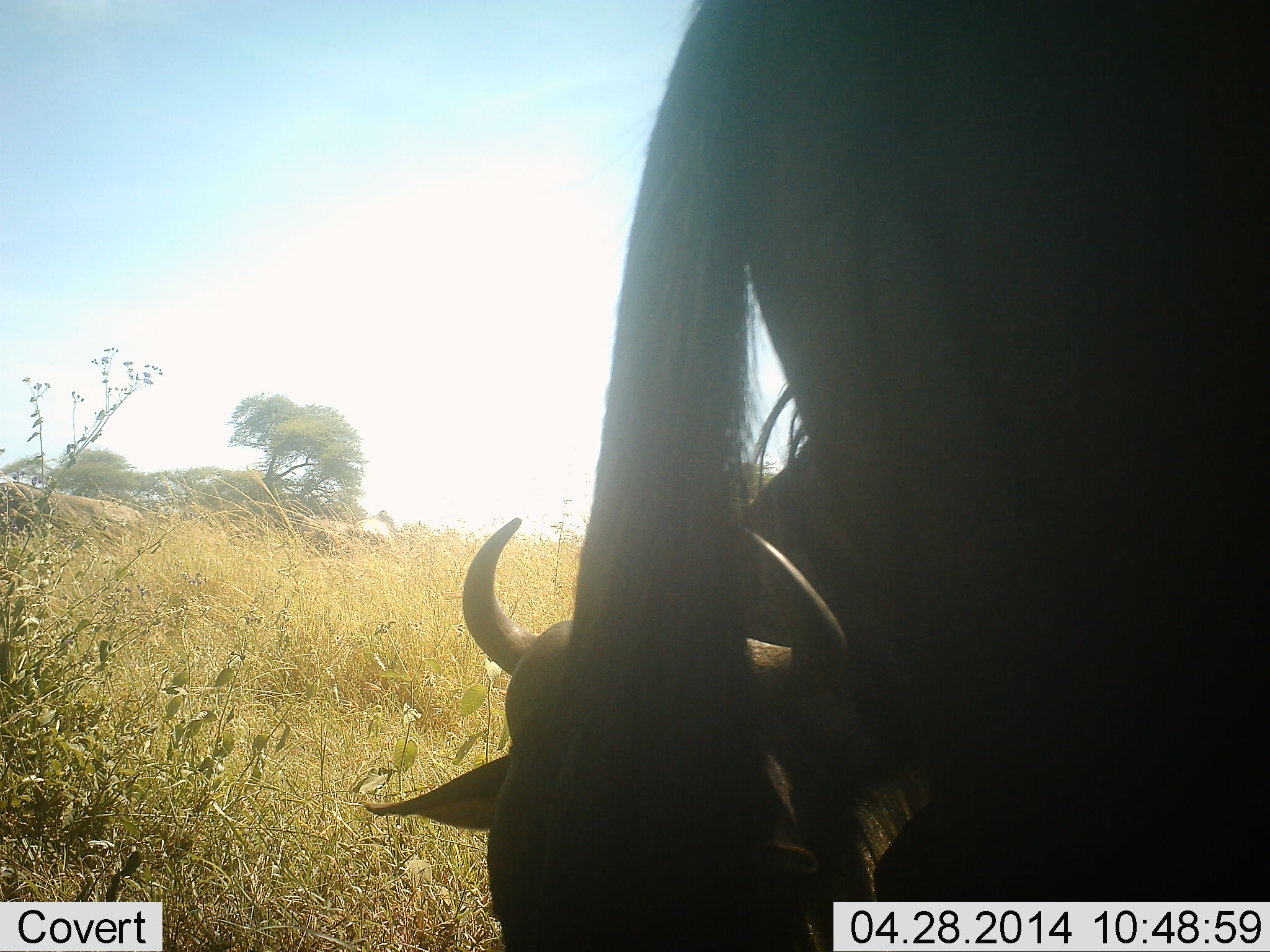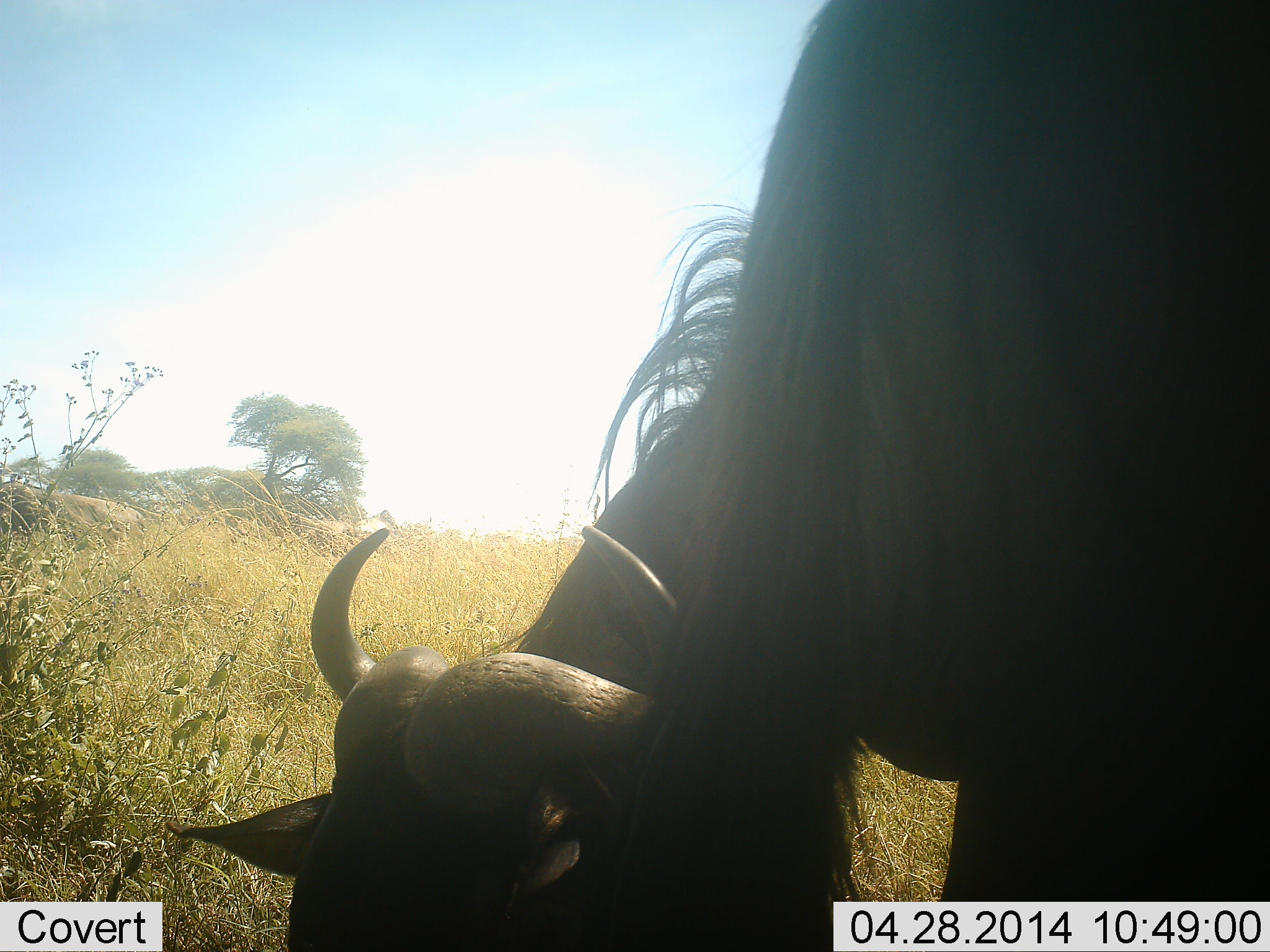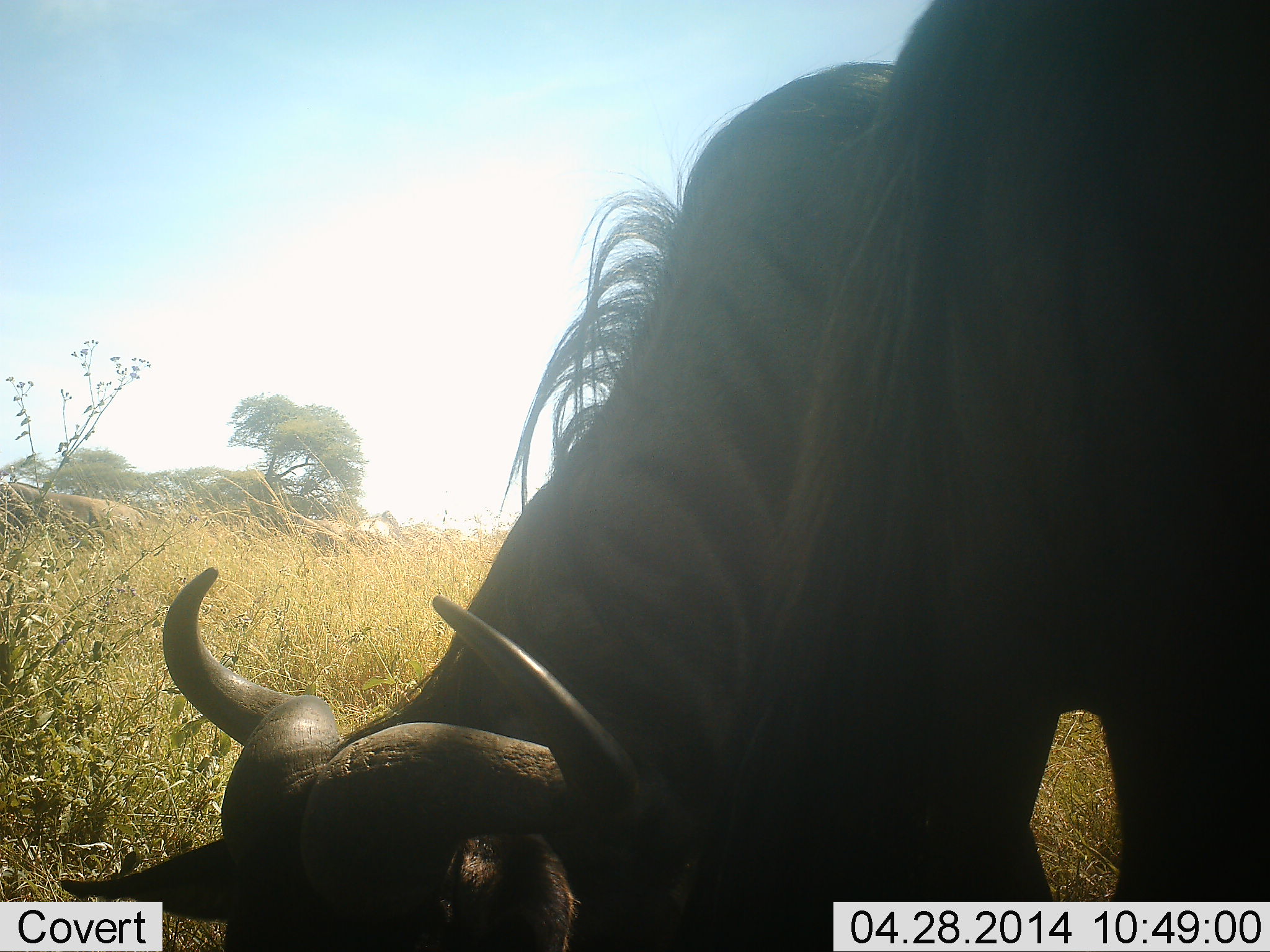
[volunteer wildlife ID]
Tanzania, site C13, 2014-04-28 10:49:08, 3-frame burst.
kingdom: Animalia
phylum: Chordata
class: Mammalia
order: Artiodactyla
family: Bovidae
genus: Connochaetes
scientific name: Connochaetes taurinus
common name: blue wildebeest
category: wildebeest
Wildebeest (blue wildebeest) (Connochaetes taurinus), count 2. Behavior (volunteer vote fractions): standing 30%, resting 0%, moving 10%, interacting 10%. Young present (vote fraction): 0%. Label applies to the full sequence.